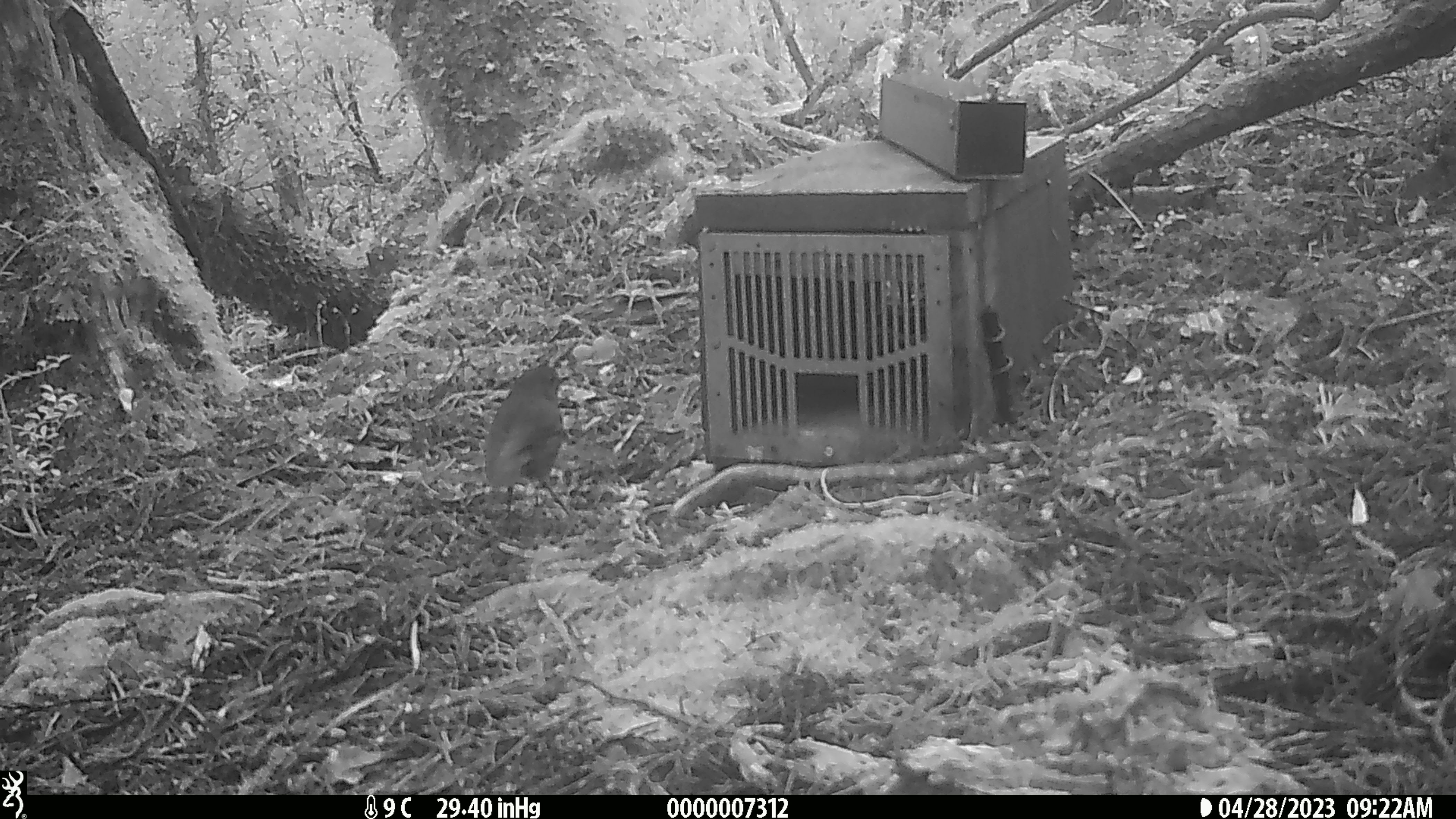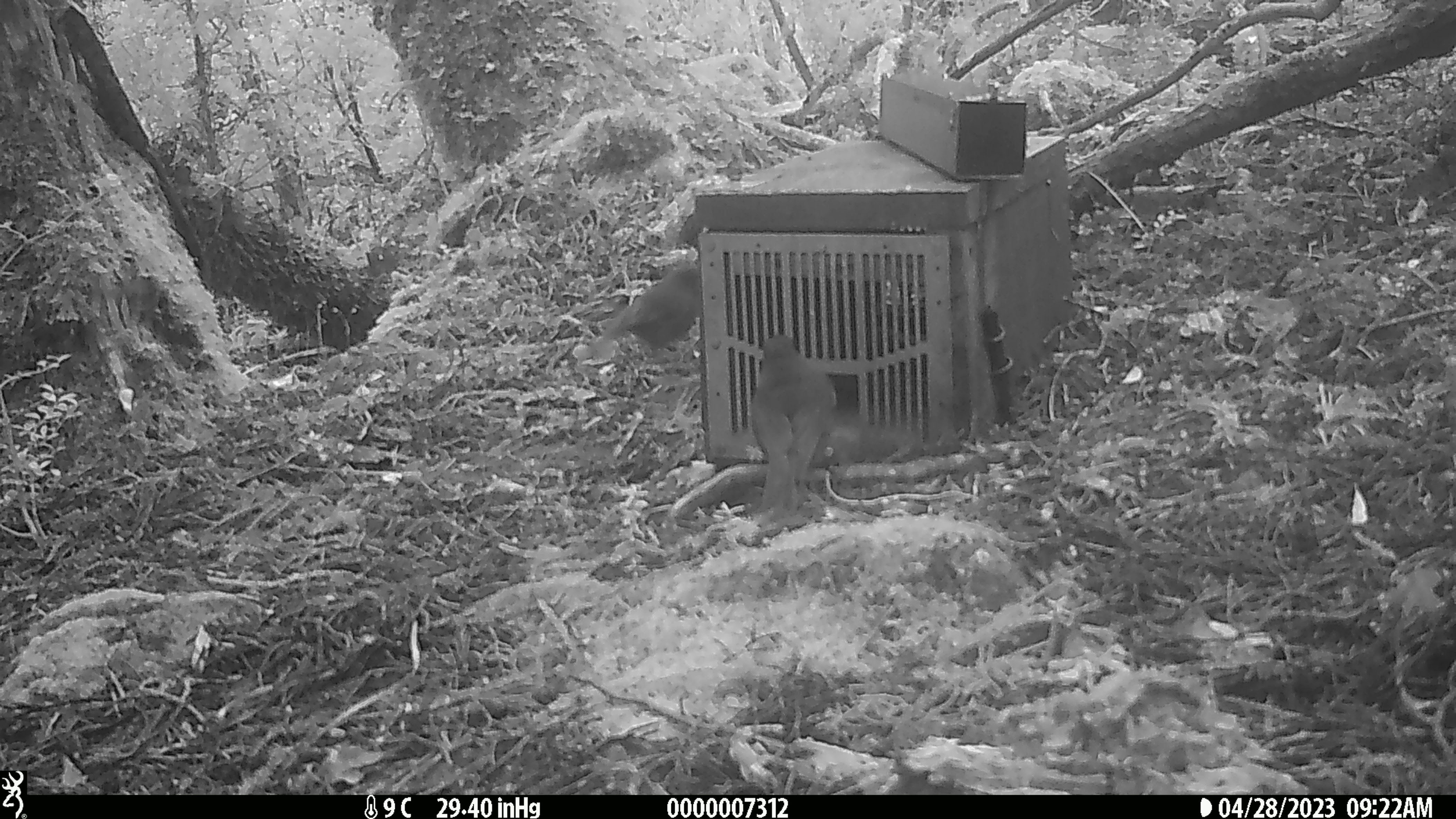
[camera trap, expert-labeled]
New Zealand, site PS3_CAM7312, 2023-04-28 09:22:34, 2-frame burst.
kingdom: Animalia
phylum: Chordata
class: Aves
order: Passeriformes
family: Petroicidae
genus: Petroica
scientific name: Petroica australis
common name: new zealand robin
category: robin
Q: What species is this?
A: Robin (new zealand robin) (Petroica australis).